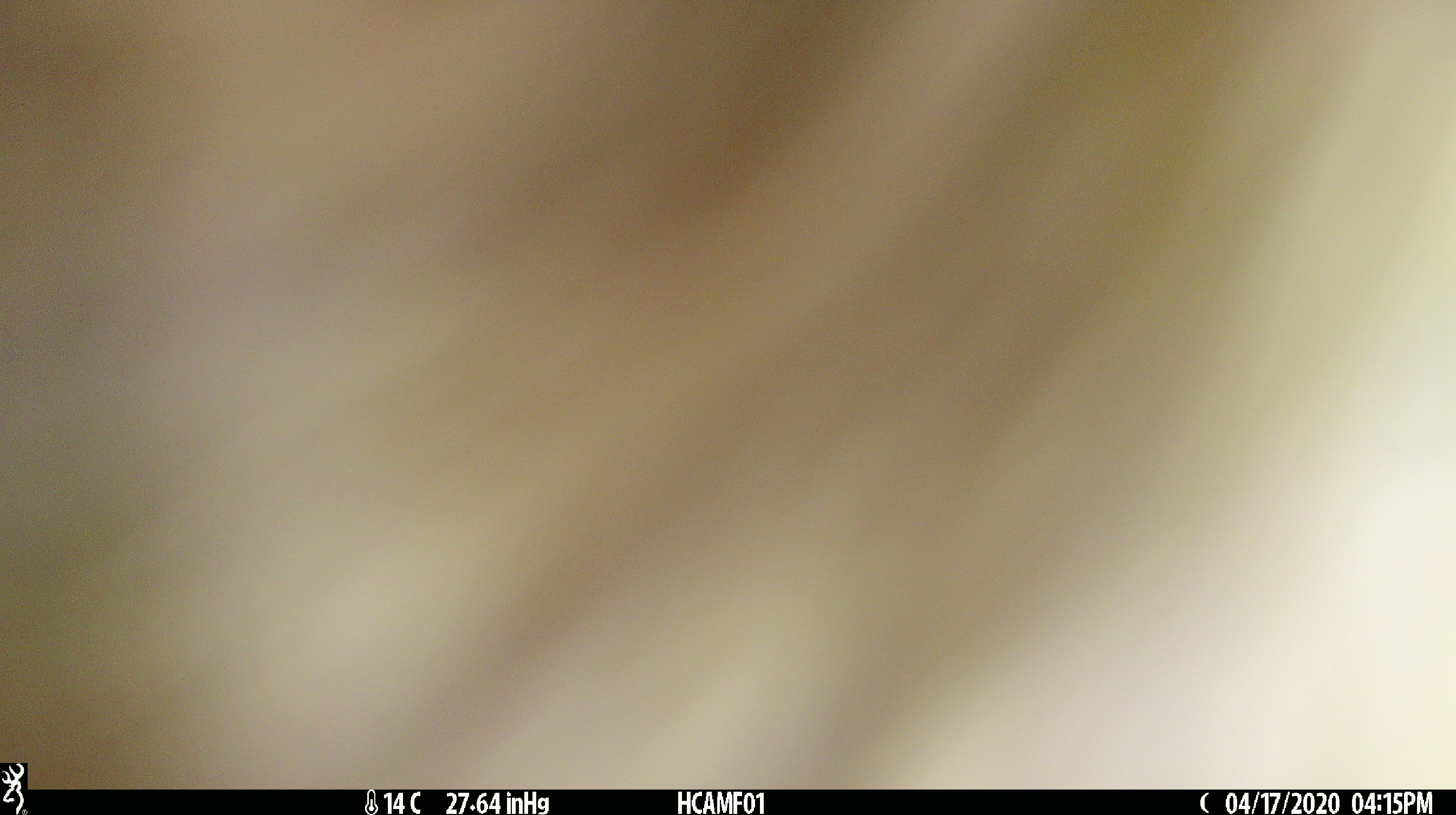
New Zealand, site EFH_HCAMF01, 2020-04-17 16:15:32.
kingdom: Animalia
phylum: Chordata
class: Mammalia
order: Artiodactyla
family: Bovidae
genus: Bos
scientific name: Bos taurus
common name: domestic cow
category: cow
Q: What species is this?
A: Cow (domestic cow) (Bos taurus).